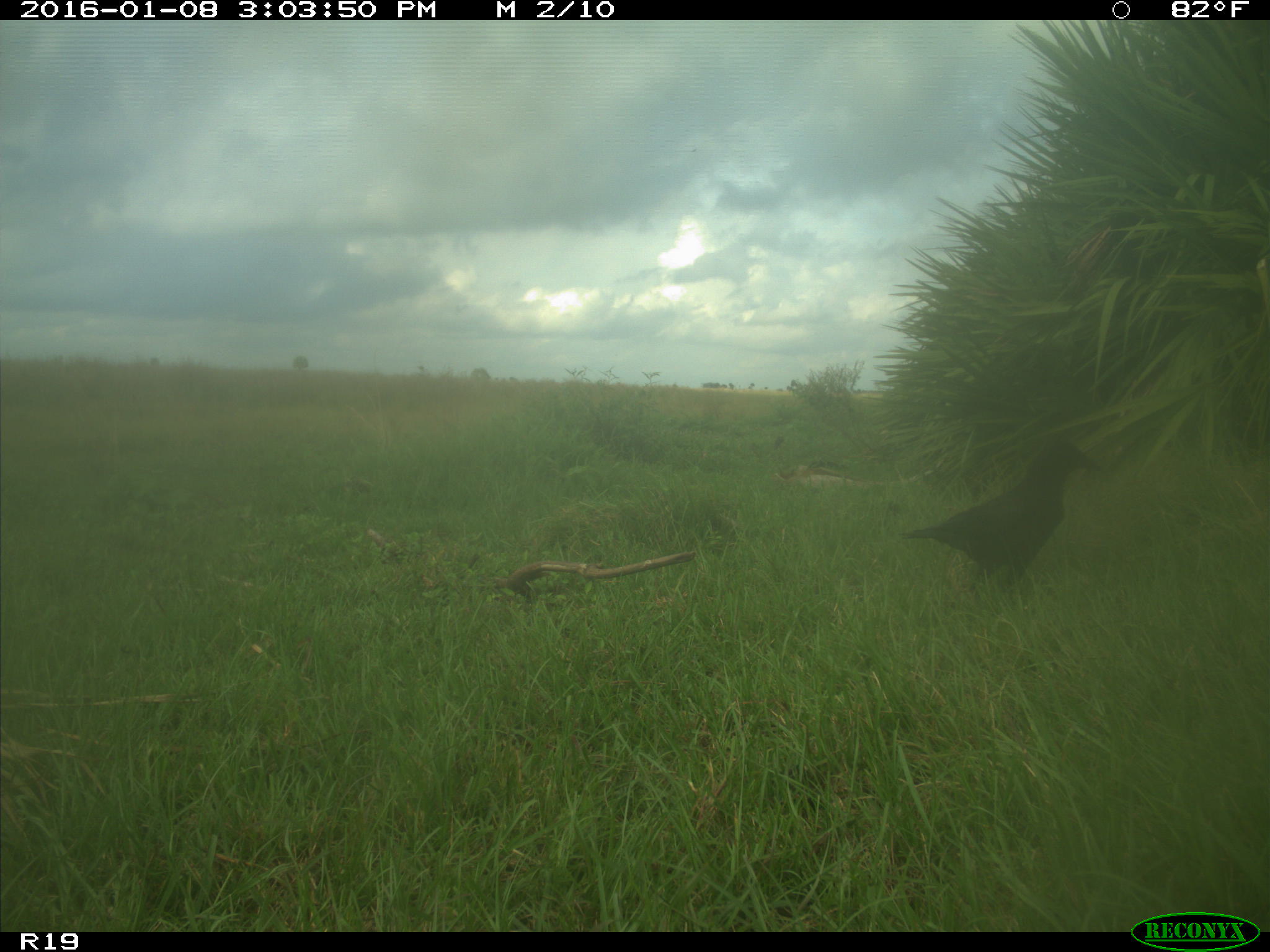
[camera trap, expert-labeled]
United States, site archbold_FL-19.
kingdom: Animalia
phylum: Chordata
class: Aves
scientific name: Aves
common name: birds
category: unidentified bird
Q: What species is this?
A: Unidentified bird (birds) (Aves).